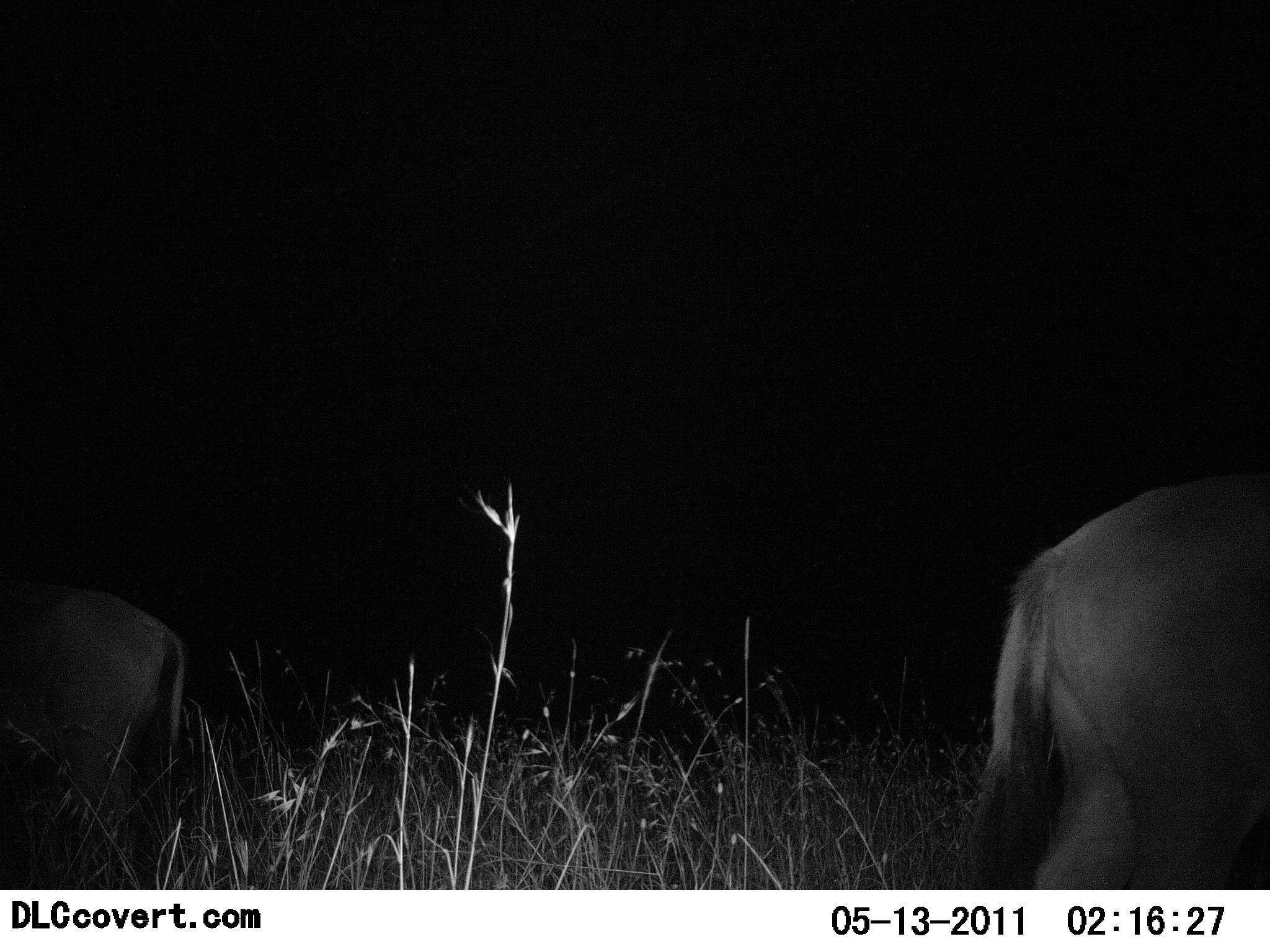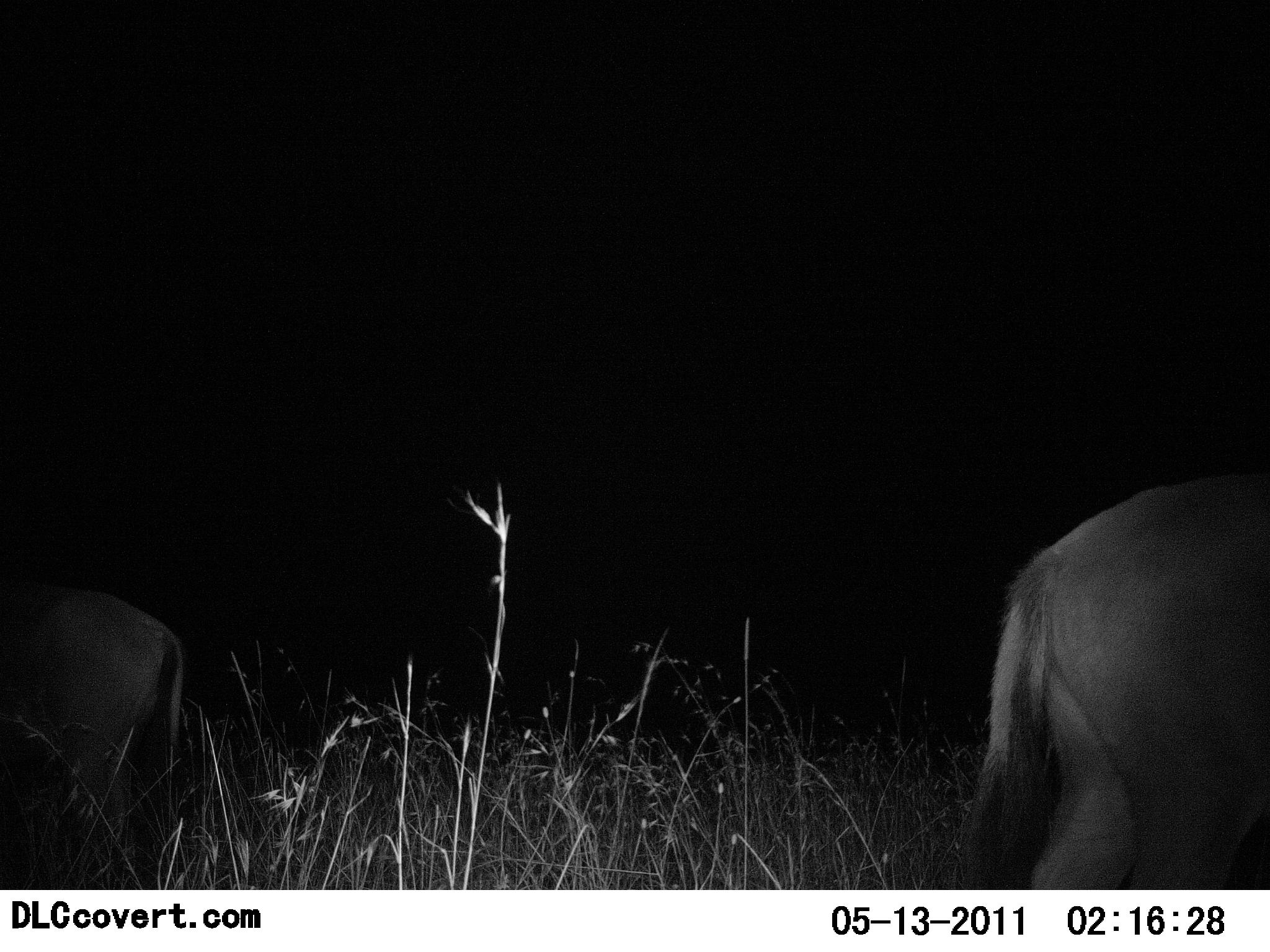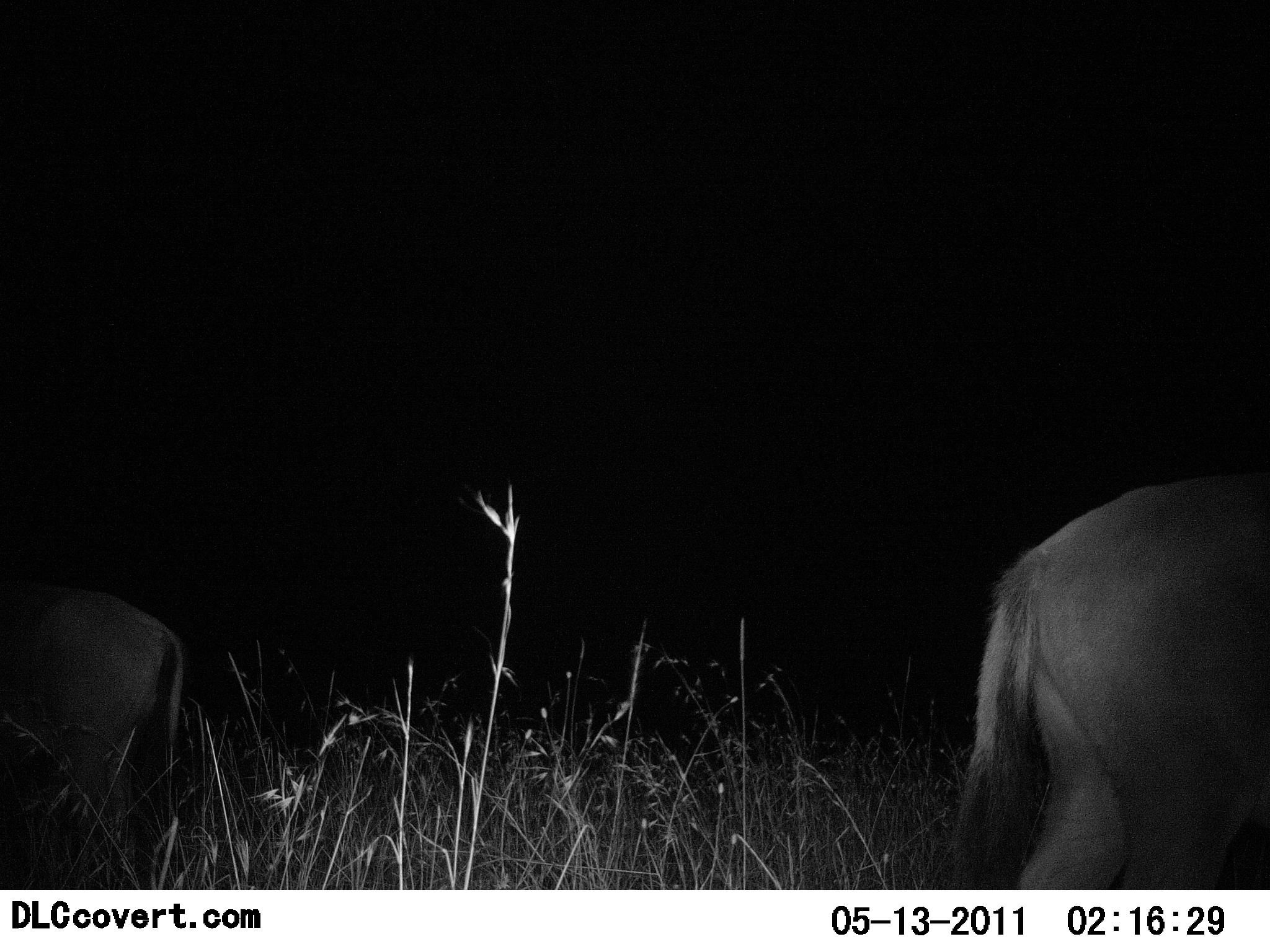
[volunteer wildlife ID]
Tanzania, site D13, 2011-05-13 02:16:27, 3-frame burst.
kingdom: Animalia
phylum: Chordata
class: Mammalia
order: Artiodactyla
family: Bovidae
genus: Connochaetes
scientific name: Connochaetes taurinus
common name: blue wildebeest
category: wildebeest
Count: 2.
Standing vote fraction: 83%.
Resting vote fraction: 0%.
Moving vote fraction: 33%.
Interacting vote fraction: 0%.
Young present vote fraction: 0%.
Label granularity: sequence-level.